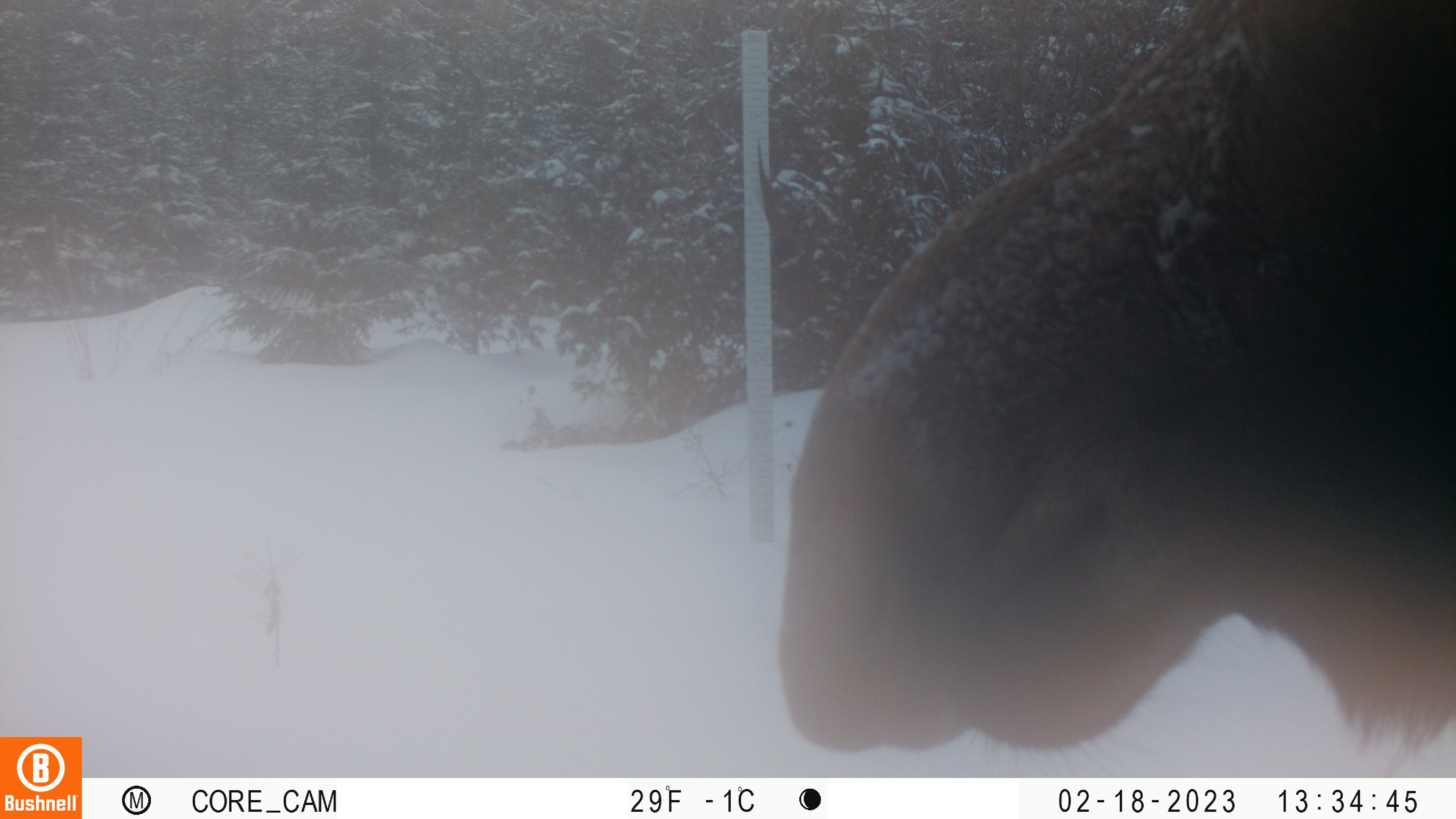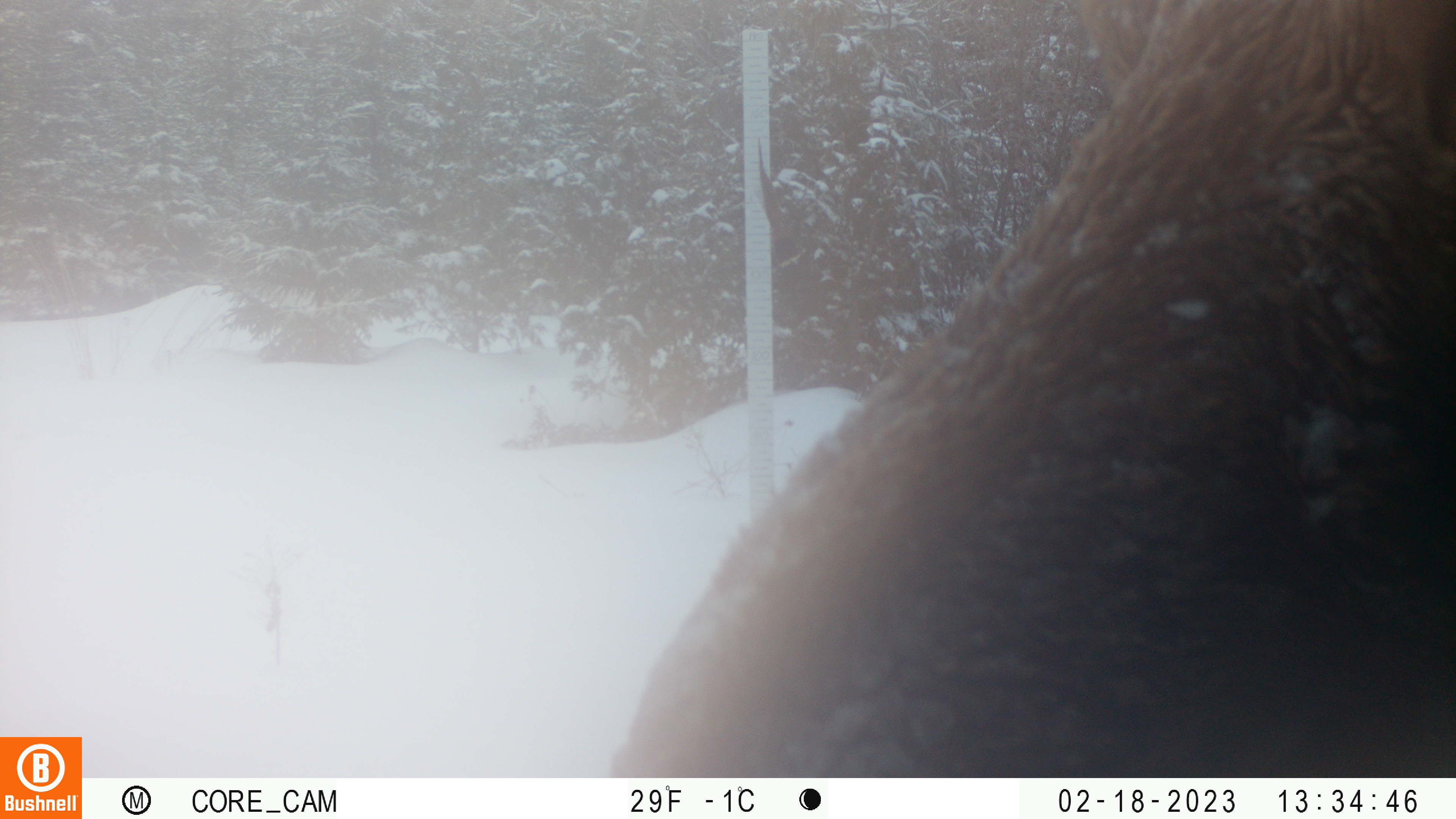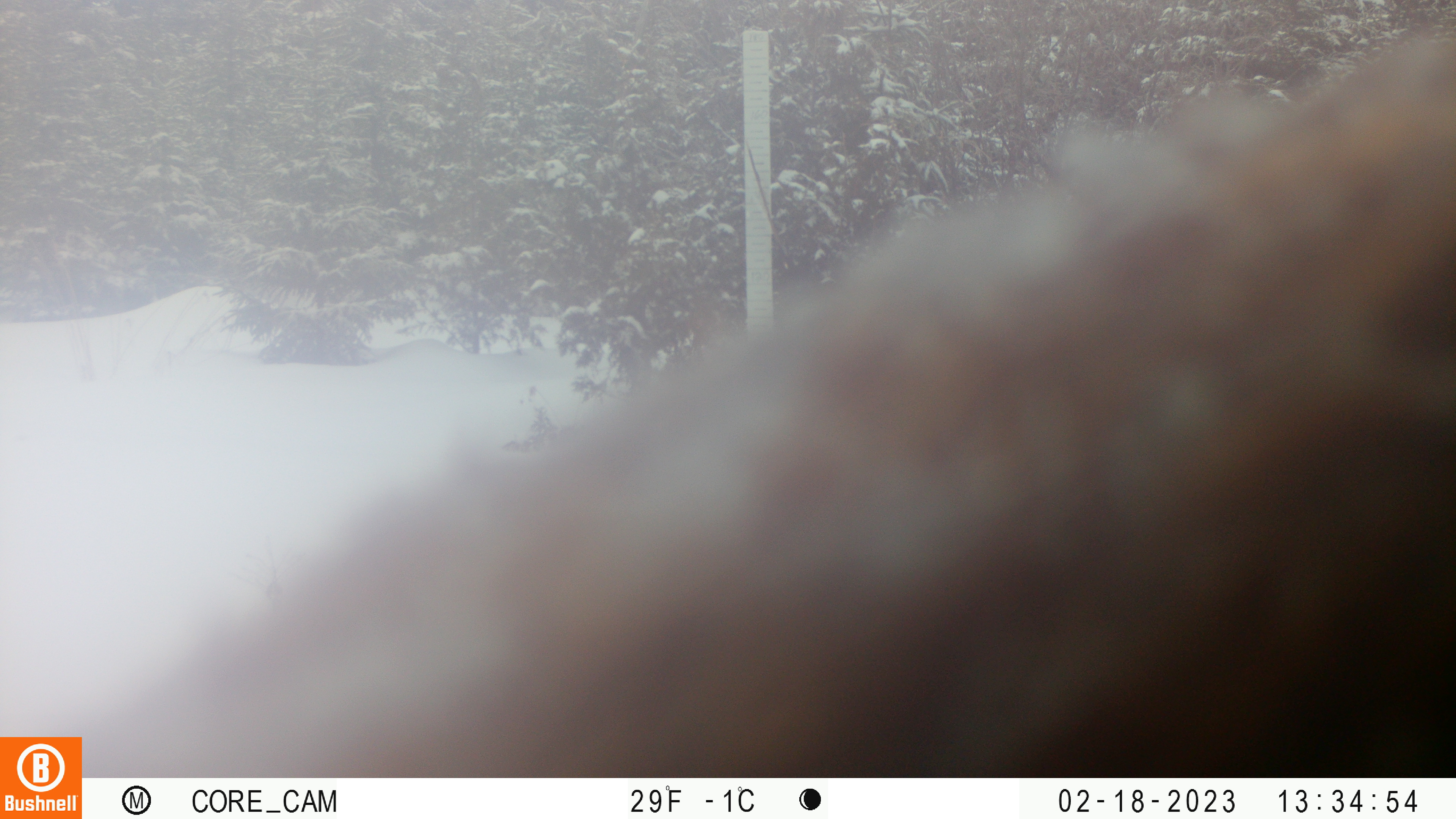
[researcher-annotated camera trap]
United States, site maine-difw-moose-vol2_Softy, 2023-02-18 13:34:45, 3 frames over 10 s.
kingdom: Animalia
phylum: Chordata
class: Mammalia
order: Artiodactyla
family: Cervidae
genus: Alces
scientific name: Alces alces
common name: moose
Moose (Alces alces).